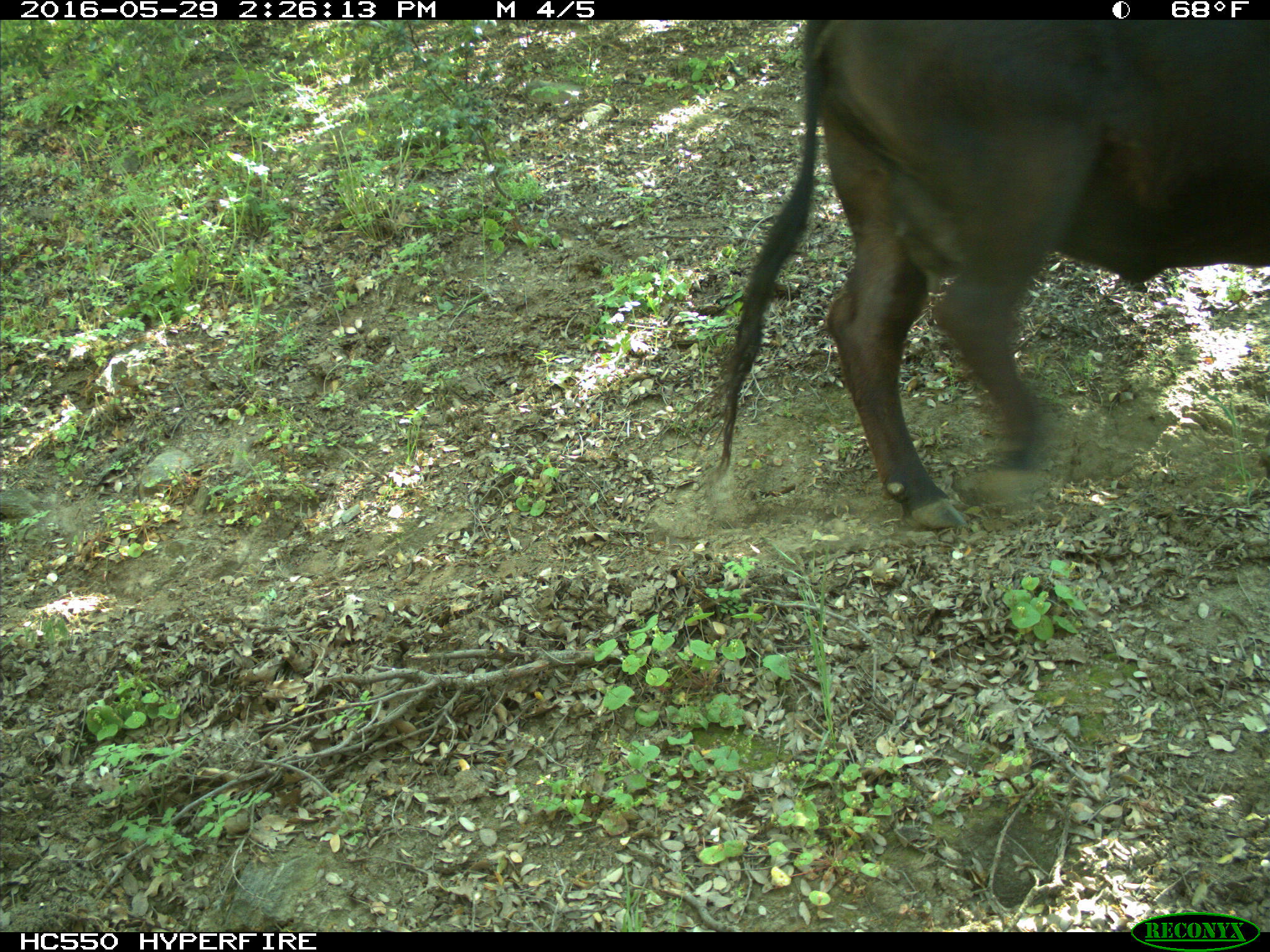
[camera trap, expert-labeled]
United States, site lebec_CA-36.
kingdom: Animalia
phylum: Chordata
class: Mammalia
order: Artiodactyla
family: Bovidae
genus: Bos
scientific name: Bos taurus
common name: domestic cow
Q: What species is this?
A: Bos taurus (domestic cow).